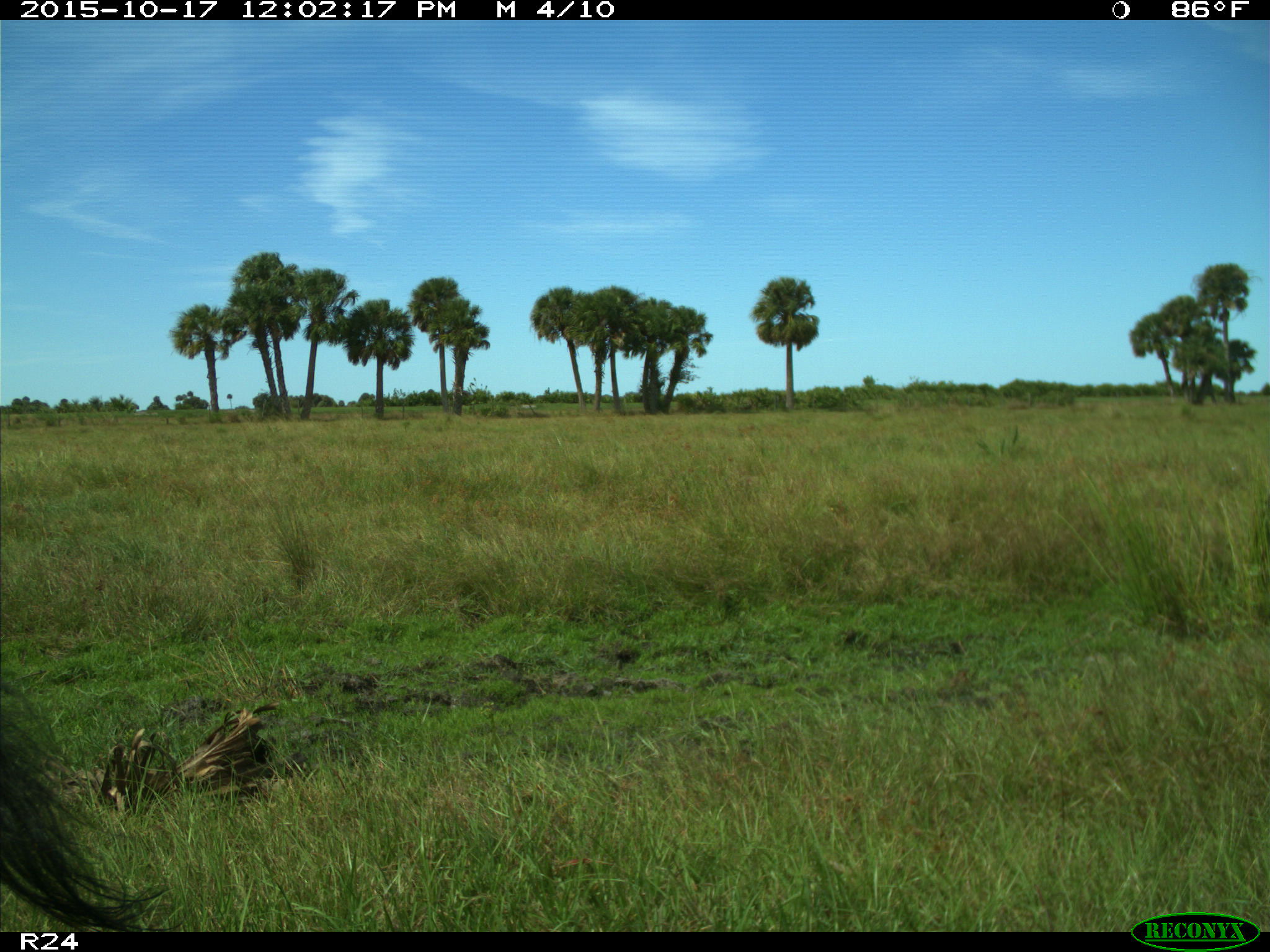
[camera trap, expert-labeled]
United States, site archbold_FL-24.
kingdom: Animalia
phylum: Chordata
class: Mammalia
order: Artiodactyla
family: Suidae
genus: Sus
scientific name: Sus scrofa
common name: wild boar